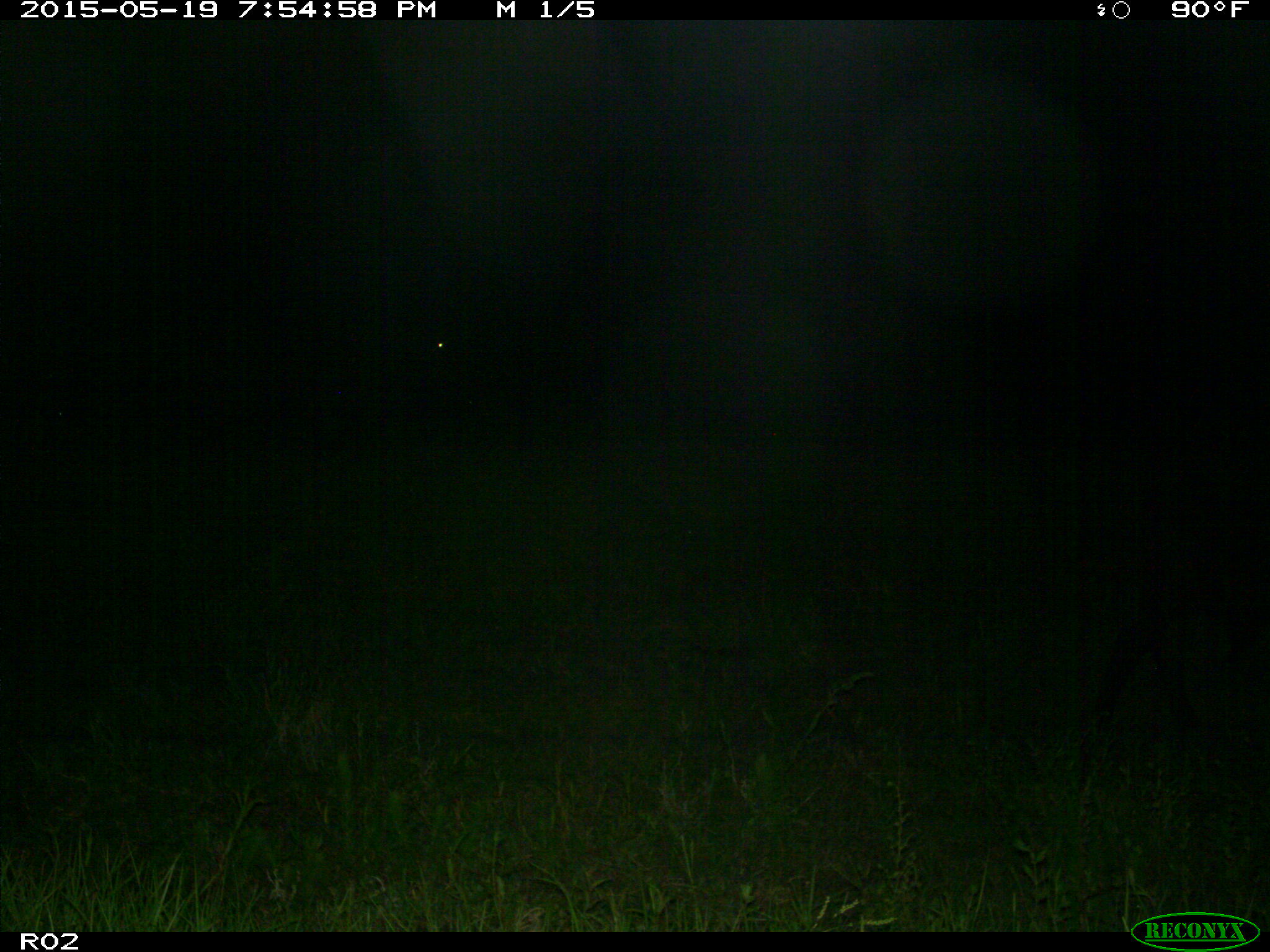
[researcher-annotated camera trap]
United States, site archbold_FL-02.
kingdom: Animalia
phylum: Chordata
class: Mammalia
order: Artiodactyla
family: Bovidae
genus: Bos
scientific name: Bos taurus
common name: domestic cow